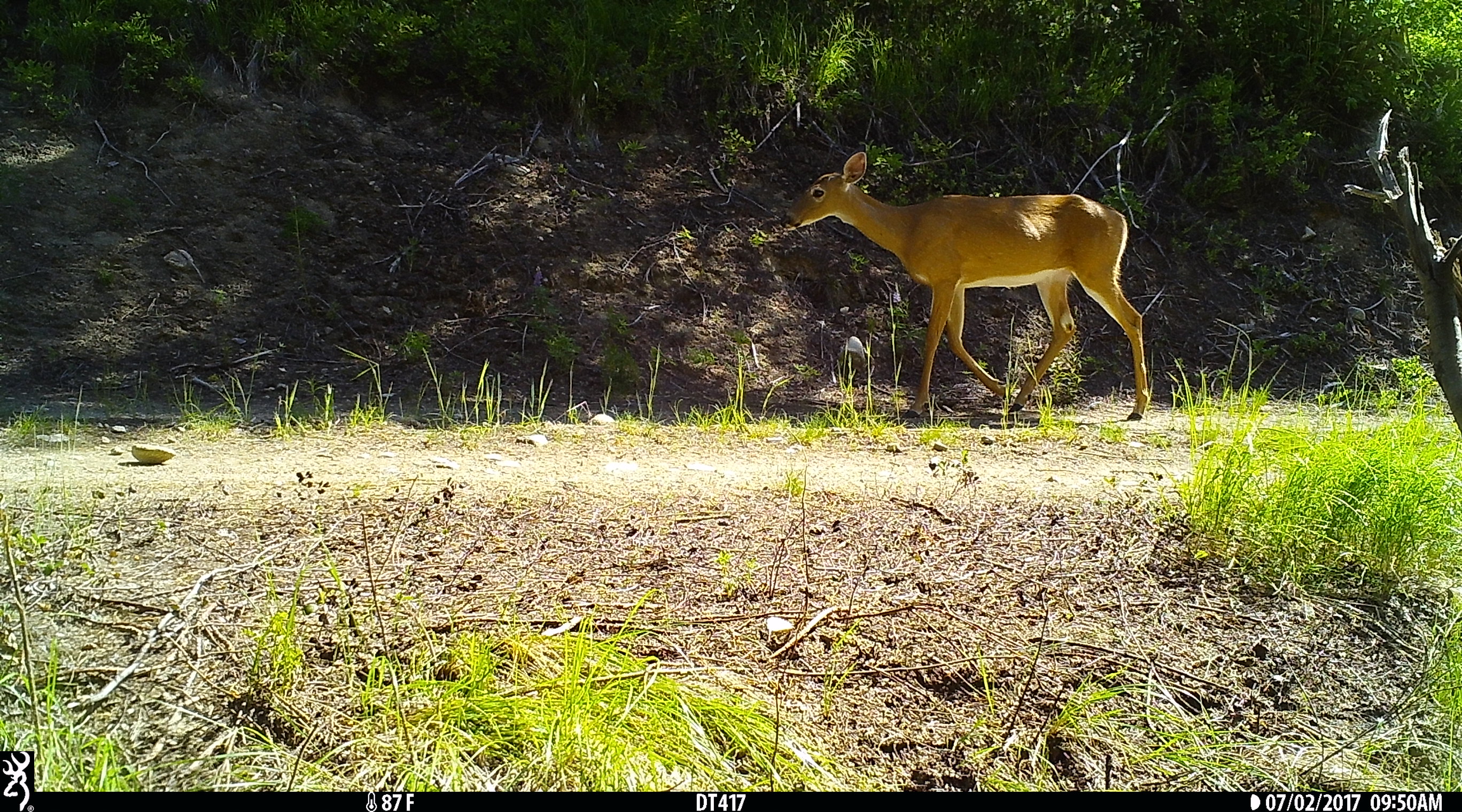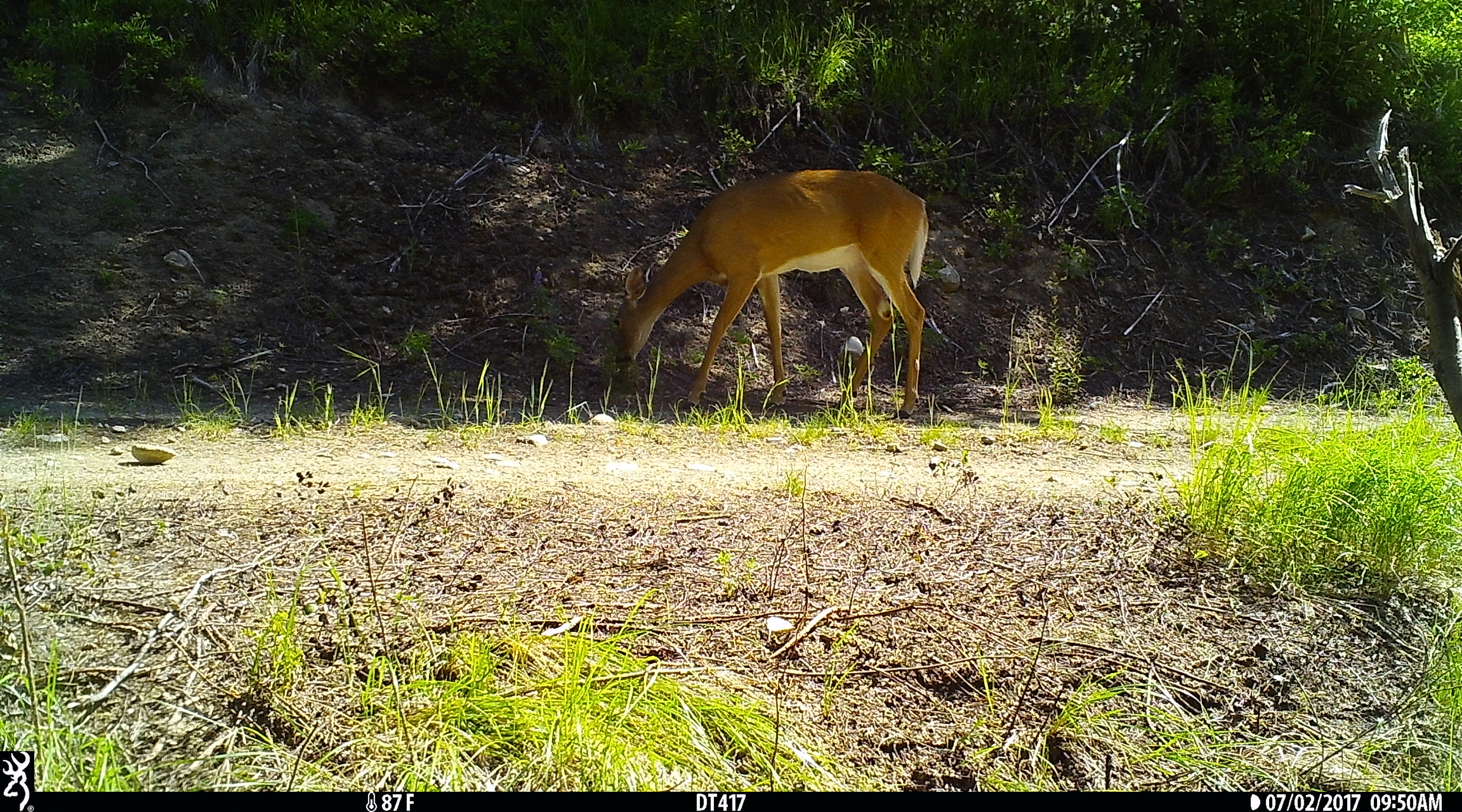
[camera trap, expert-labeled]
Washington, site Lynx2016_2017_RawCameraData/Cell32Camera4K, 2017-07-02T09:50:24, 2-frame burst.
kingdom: Animalia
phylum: Chordata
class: Mammalia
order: Artiodactyla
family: Cervidae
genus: Odocoileus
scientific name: Odocoileus virginianus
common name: white-tailed deer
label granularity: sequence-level